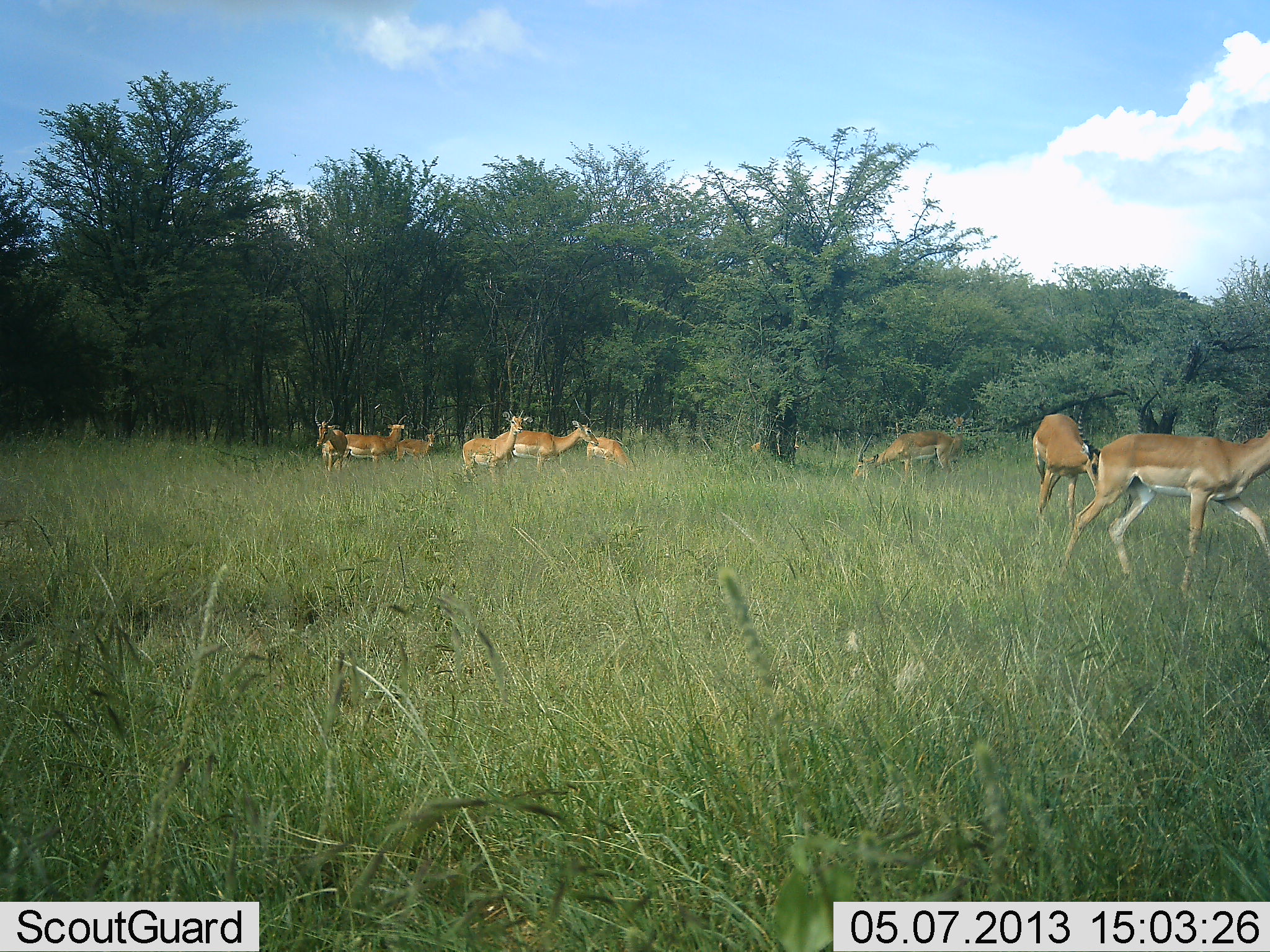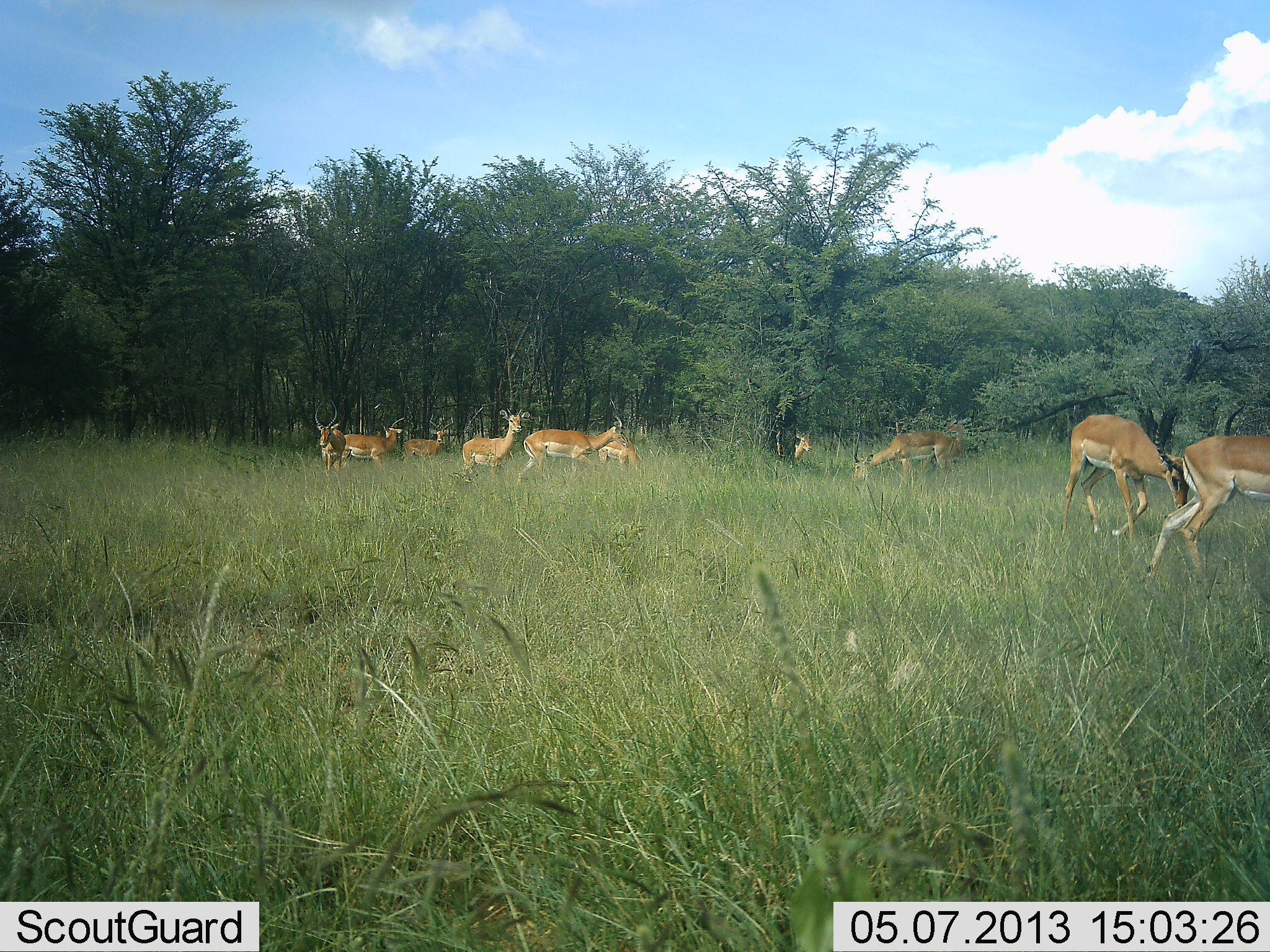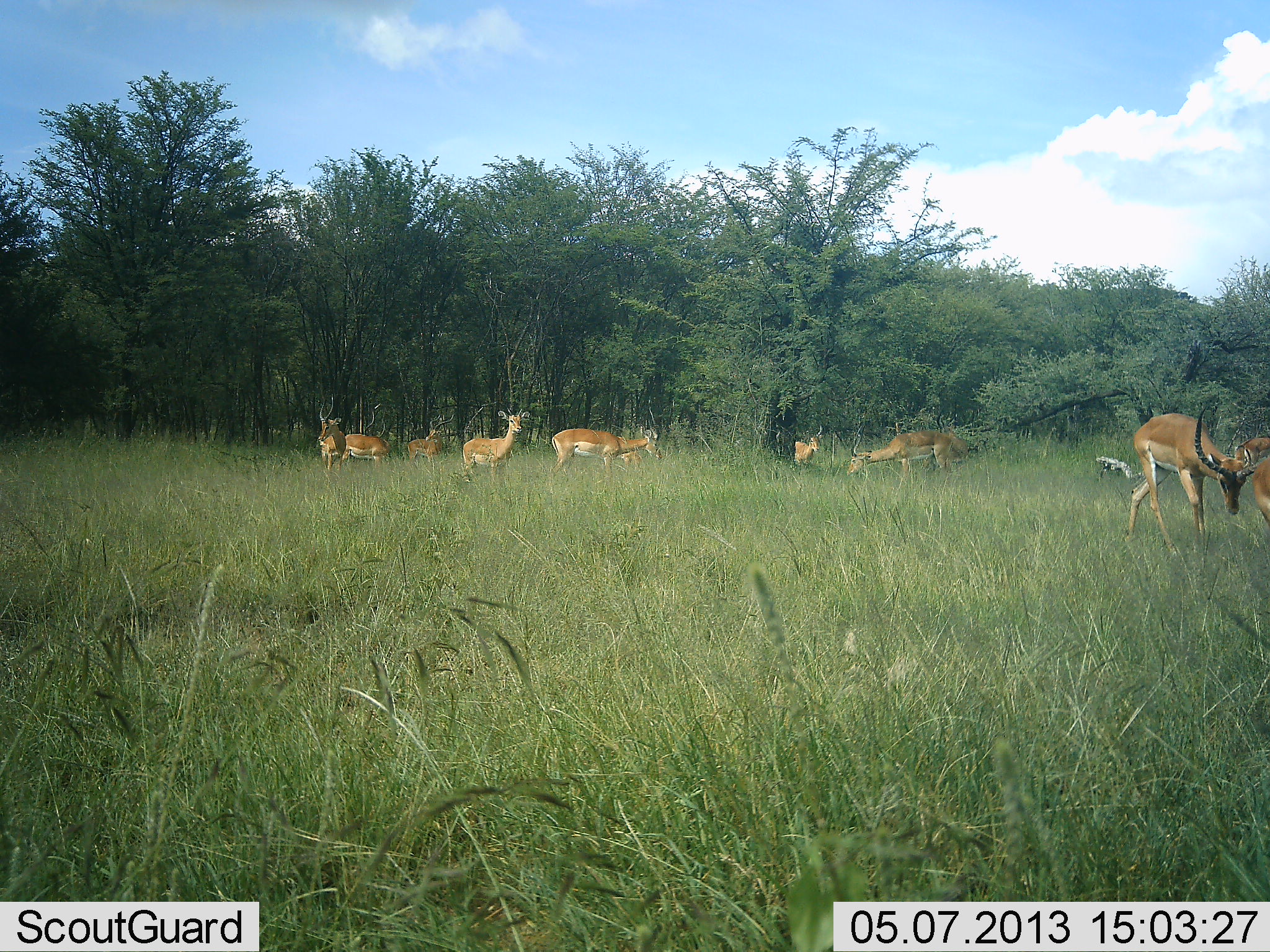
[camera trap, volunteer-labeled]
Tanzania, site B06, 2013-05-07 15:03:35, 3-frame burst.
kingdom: Animalia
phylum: Chordata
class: Mammalia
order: Artiodactyla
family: Bovidae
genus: Aepyceros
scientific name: Aepyceros melampus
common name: impala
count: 10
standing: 58%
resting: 4%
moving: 88%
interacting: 8%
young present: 4%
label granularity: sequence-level